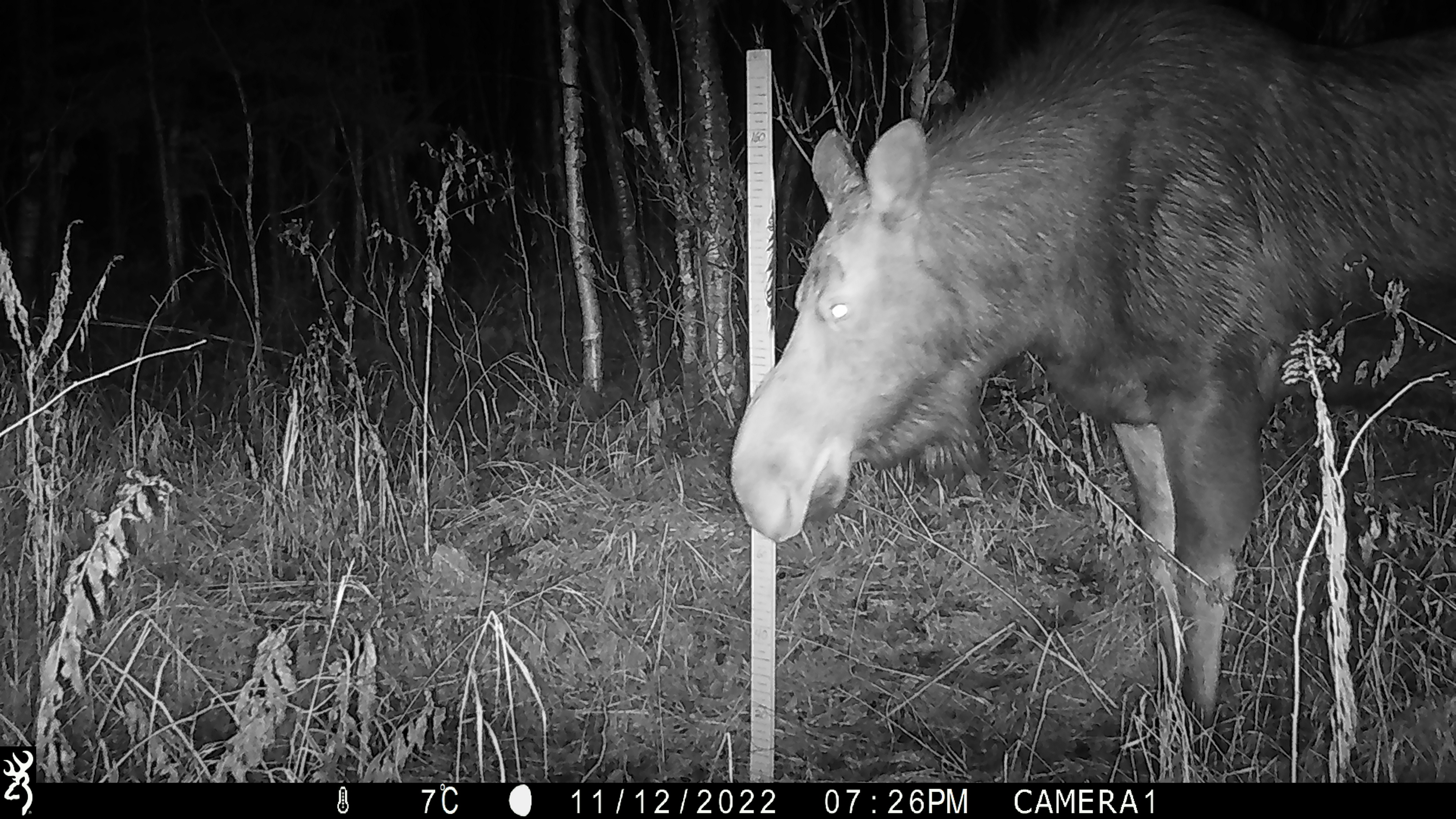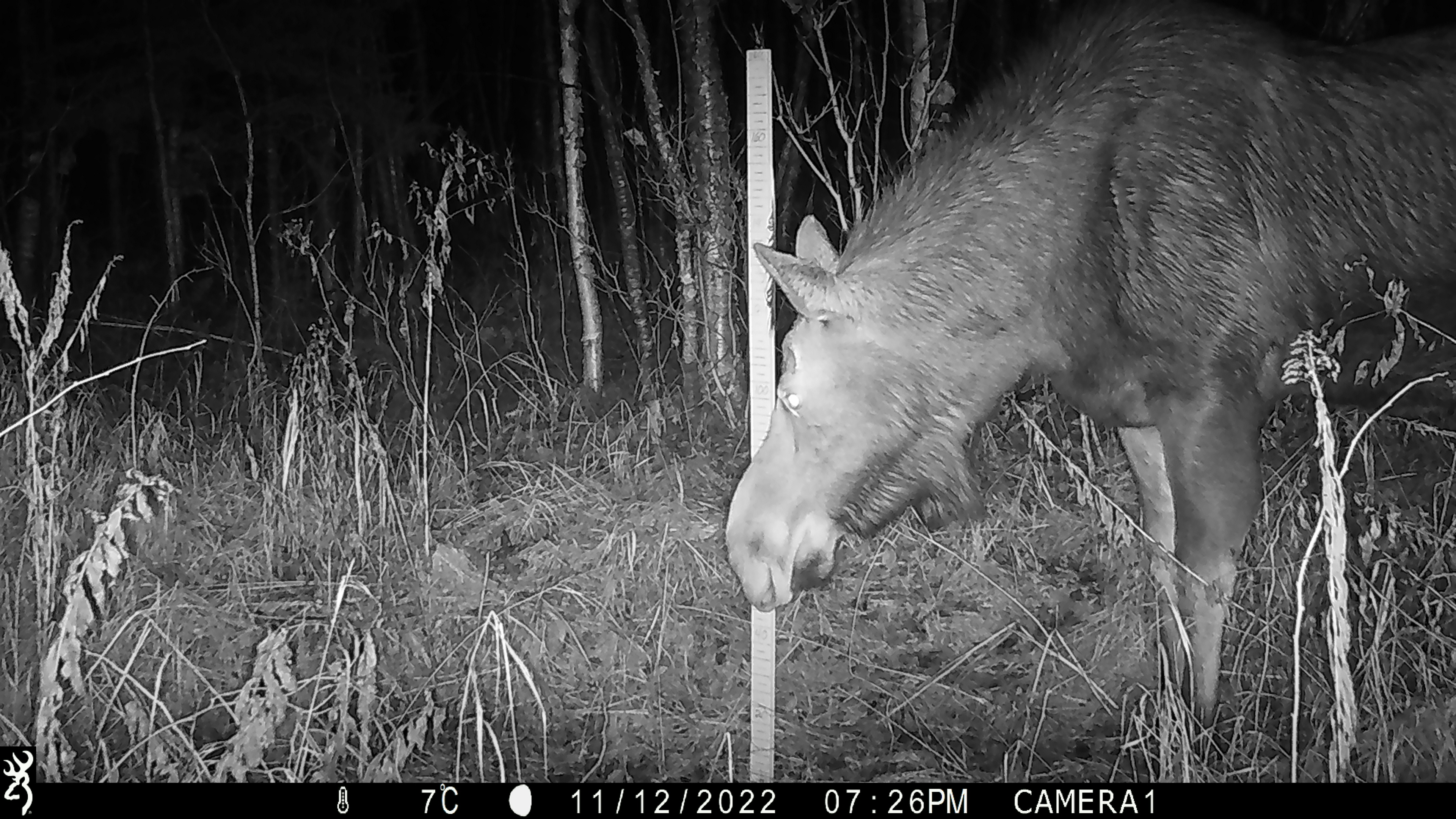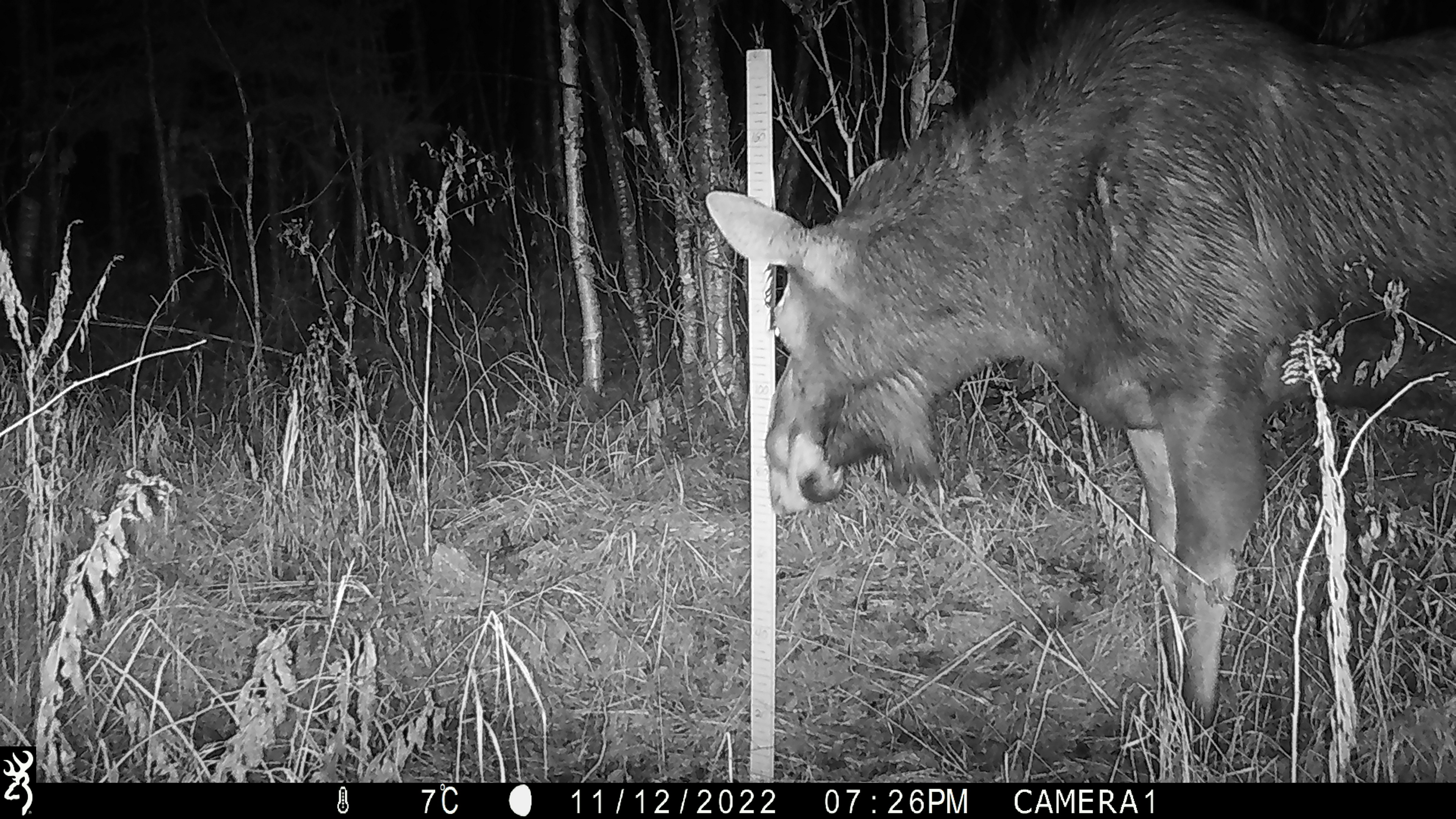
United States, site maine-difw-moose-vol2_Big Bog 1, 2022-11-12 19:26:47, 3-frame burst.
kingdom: Animalia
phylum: Chordata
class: Mammalia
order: Artiodactyla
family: Cervidae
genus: Alces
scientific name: Alces alces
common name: moose